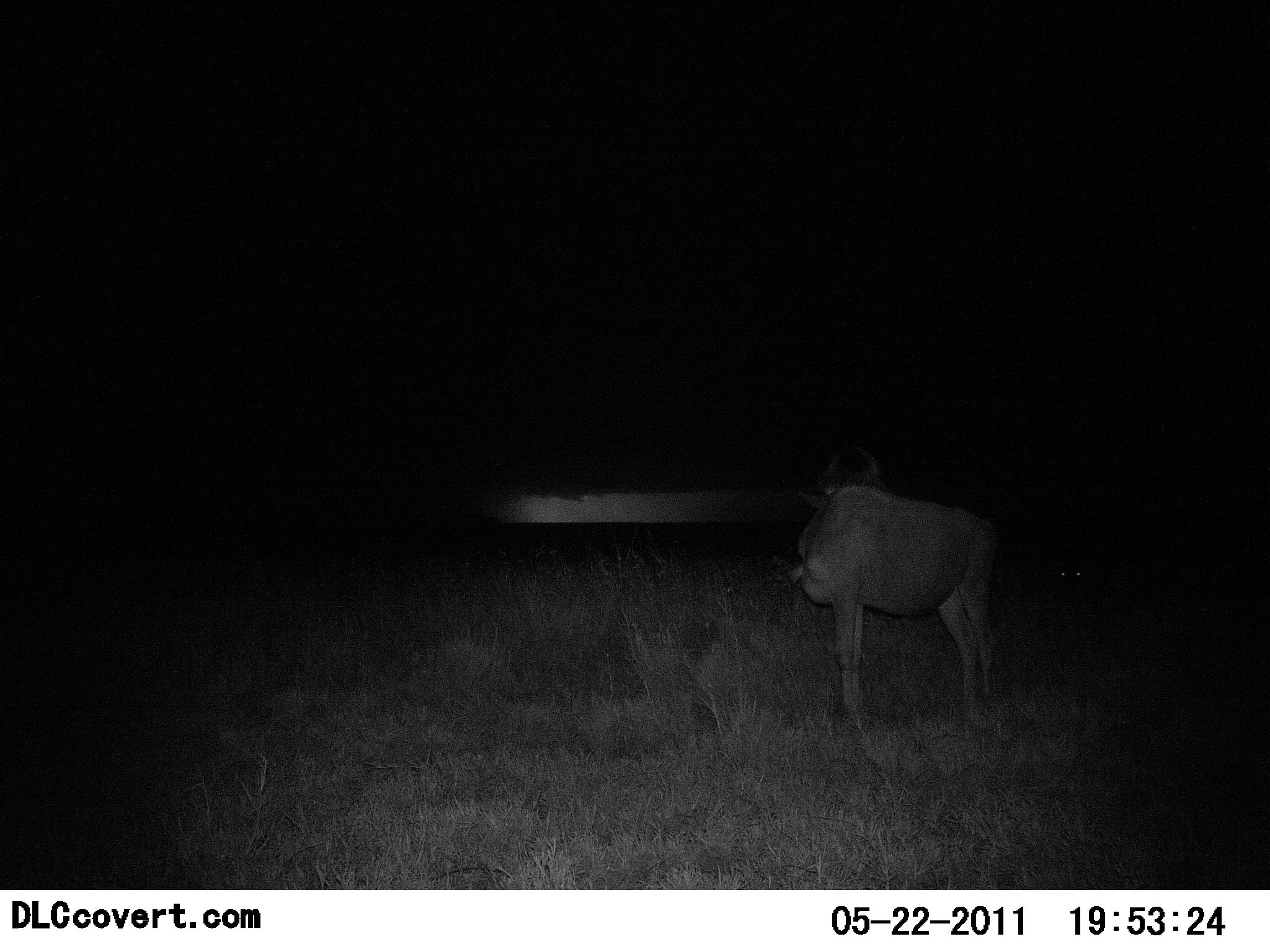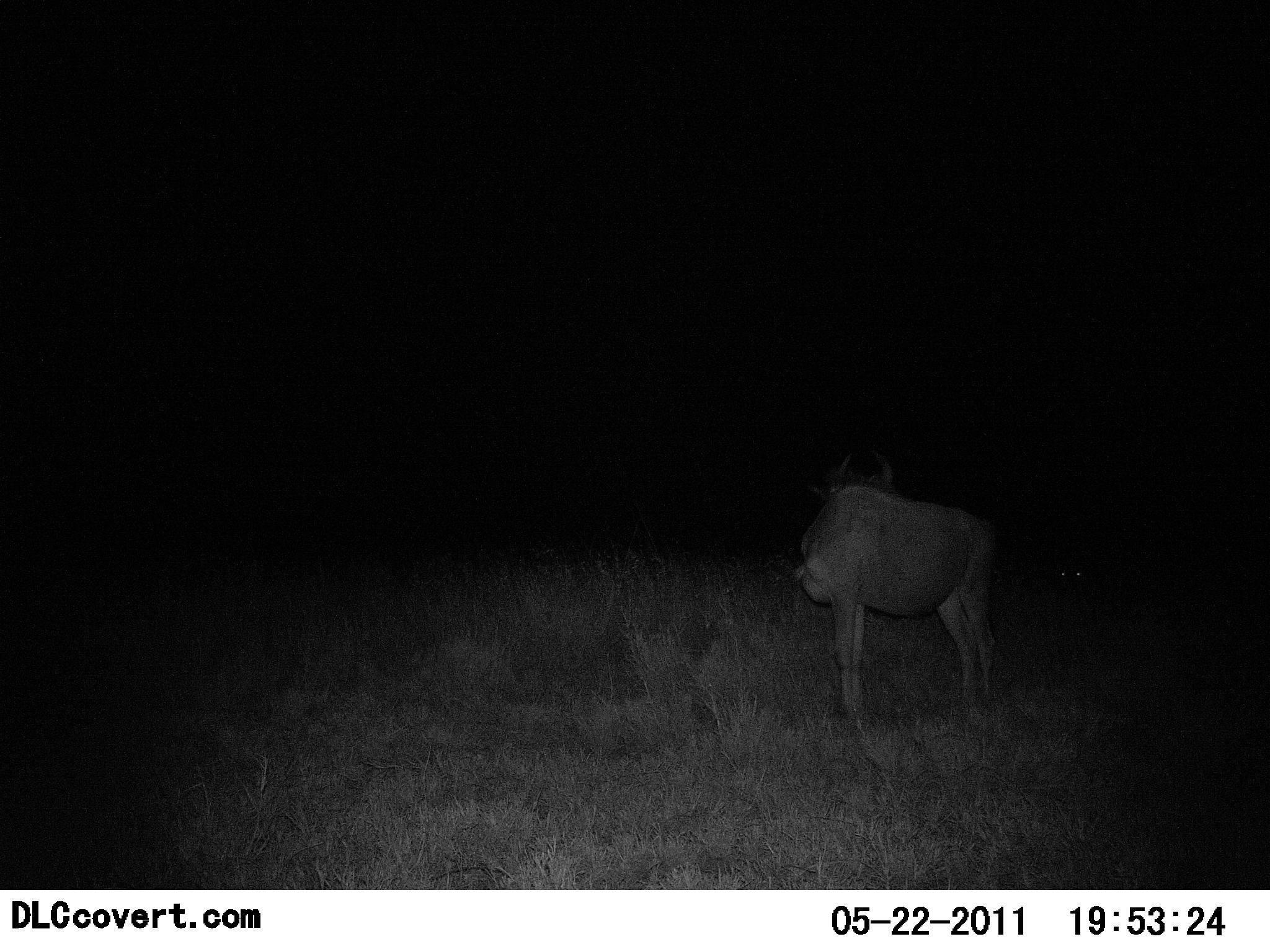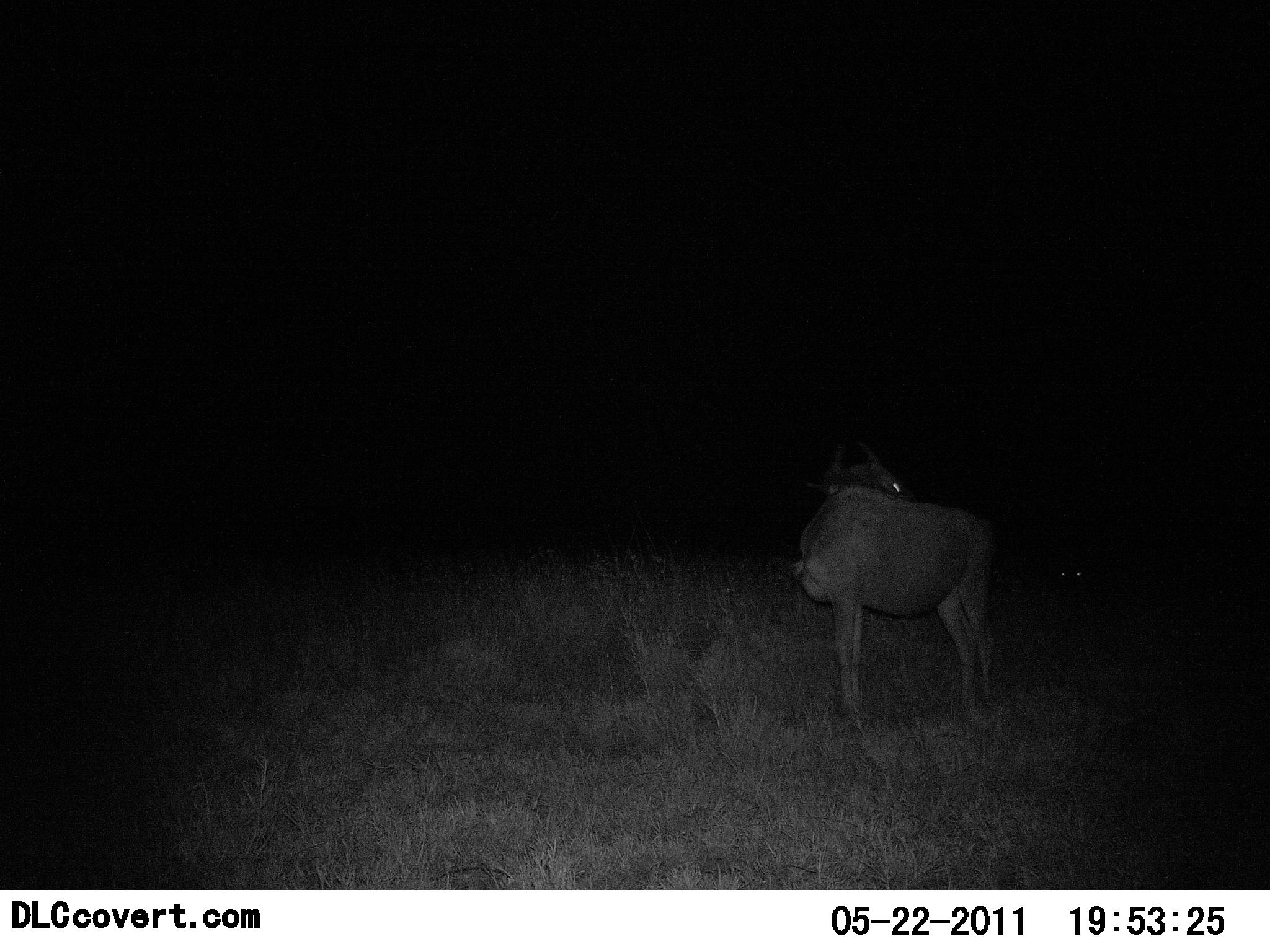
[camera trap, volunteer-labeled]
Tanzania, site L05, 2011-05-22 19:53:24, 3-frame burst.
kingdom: Animalia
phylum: Chordata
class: Mammalia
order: Artiodactyla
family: Bovidae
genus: Connochaetes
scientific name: Connochaetes taurinus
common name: blue wildebeest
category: wildebeest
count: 1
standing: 90%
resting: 0%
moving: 0%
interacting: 10%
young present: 0%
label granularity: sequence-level